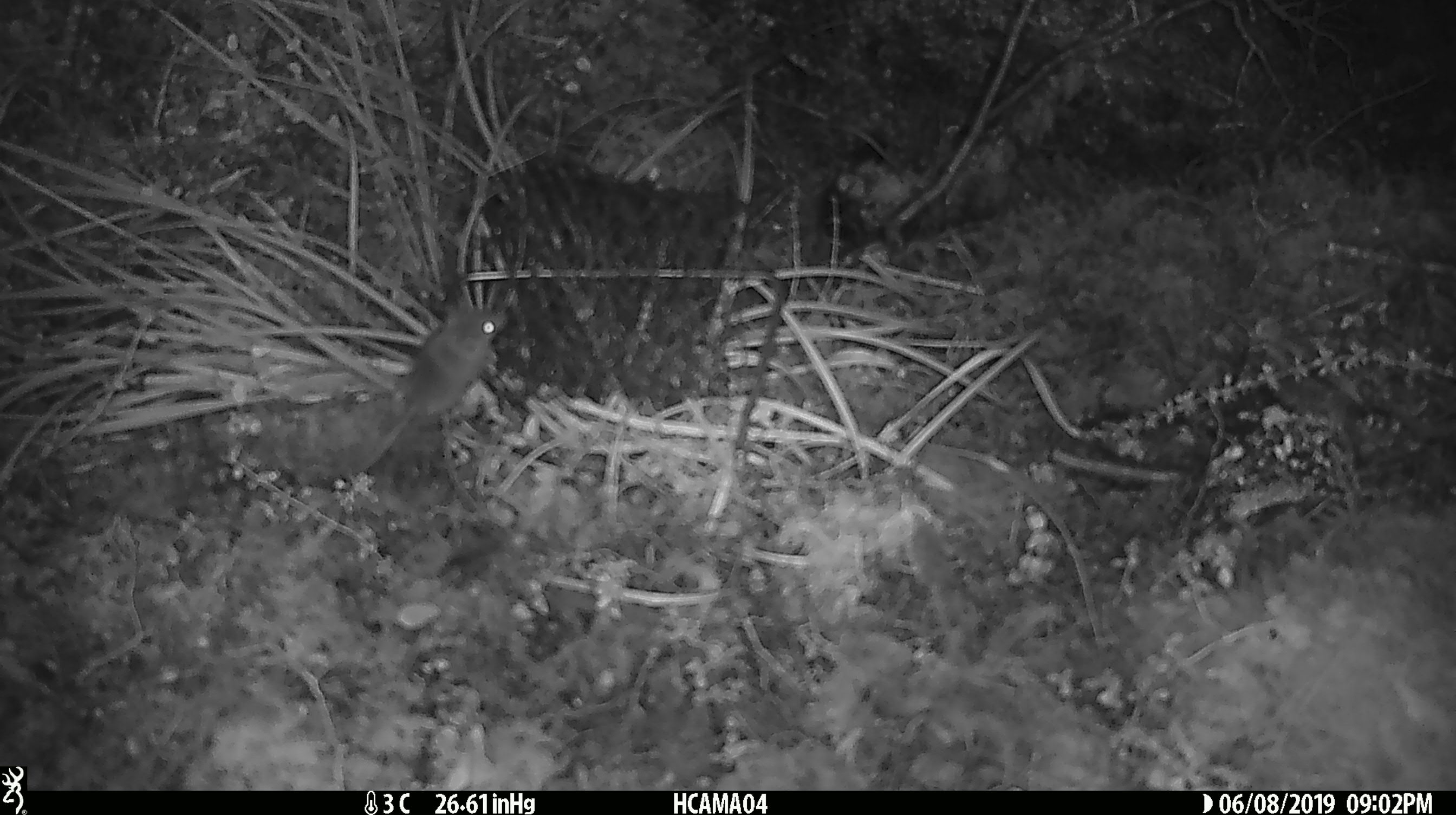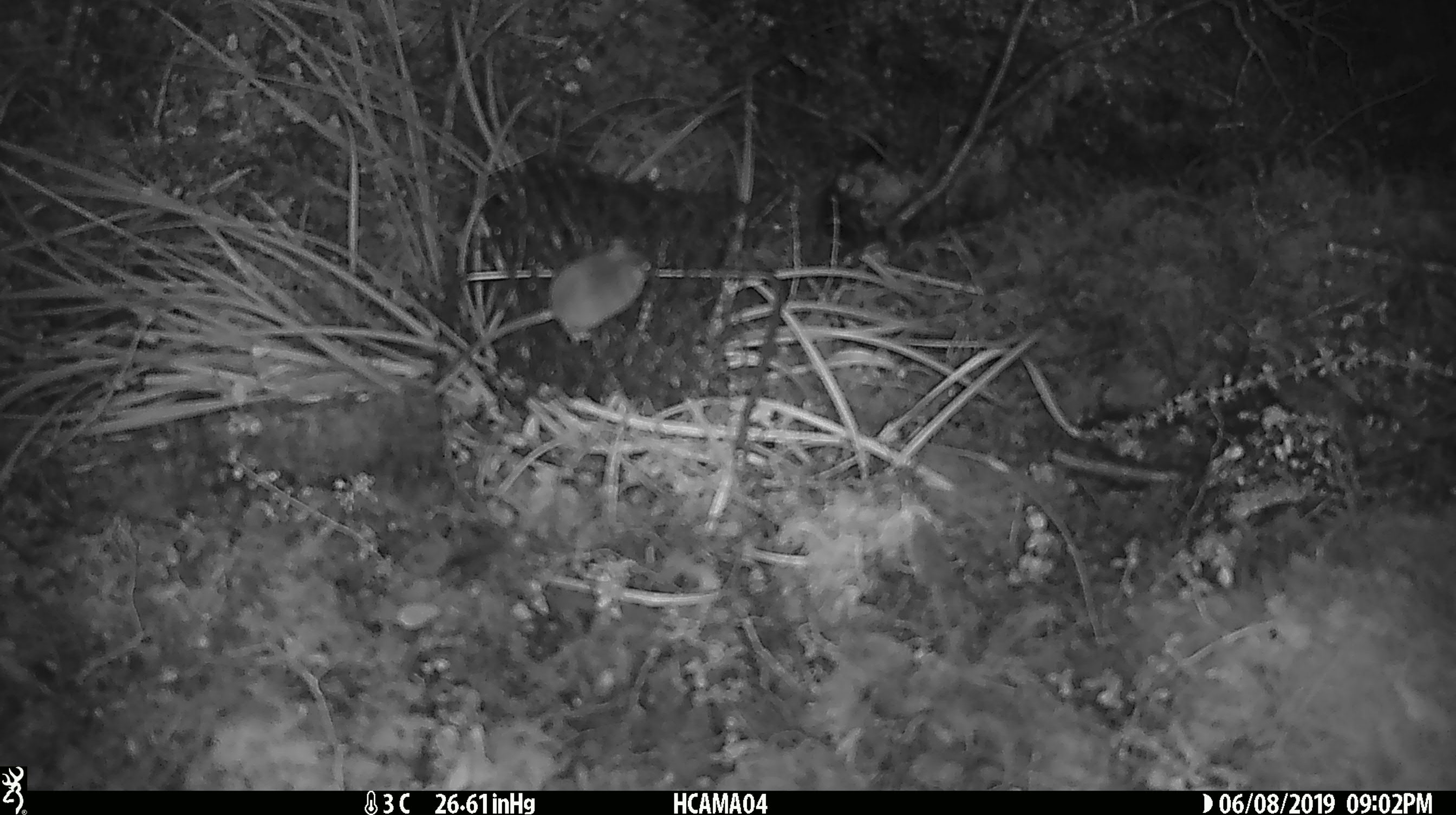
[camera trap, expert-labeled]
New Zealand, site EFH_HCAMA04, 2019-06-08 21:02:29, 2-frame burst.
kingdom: Animalia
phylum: Chordata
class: Mammalia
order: Rodentia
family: Muridae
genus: Mus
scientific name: Mus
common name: mouse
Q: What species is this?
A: Mouse (Mus).